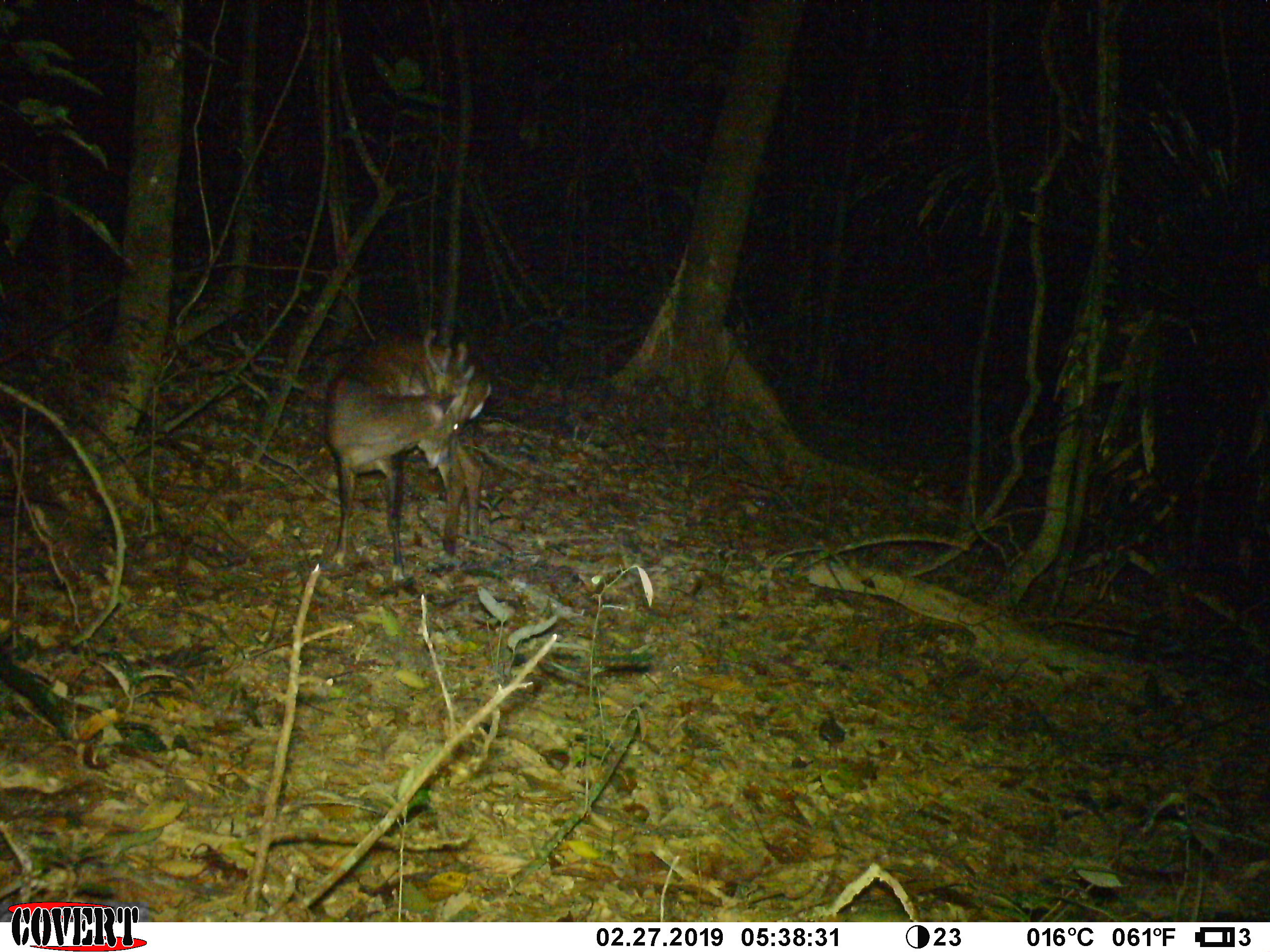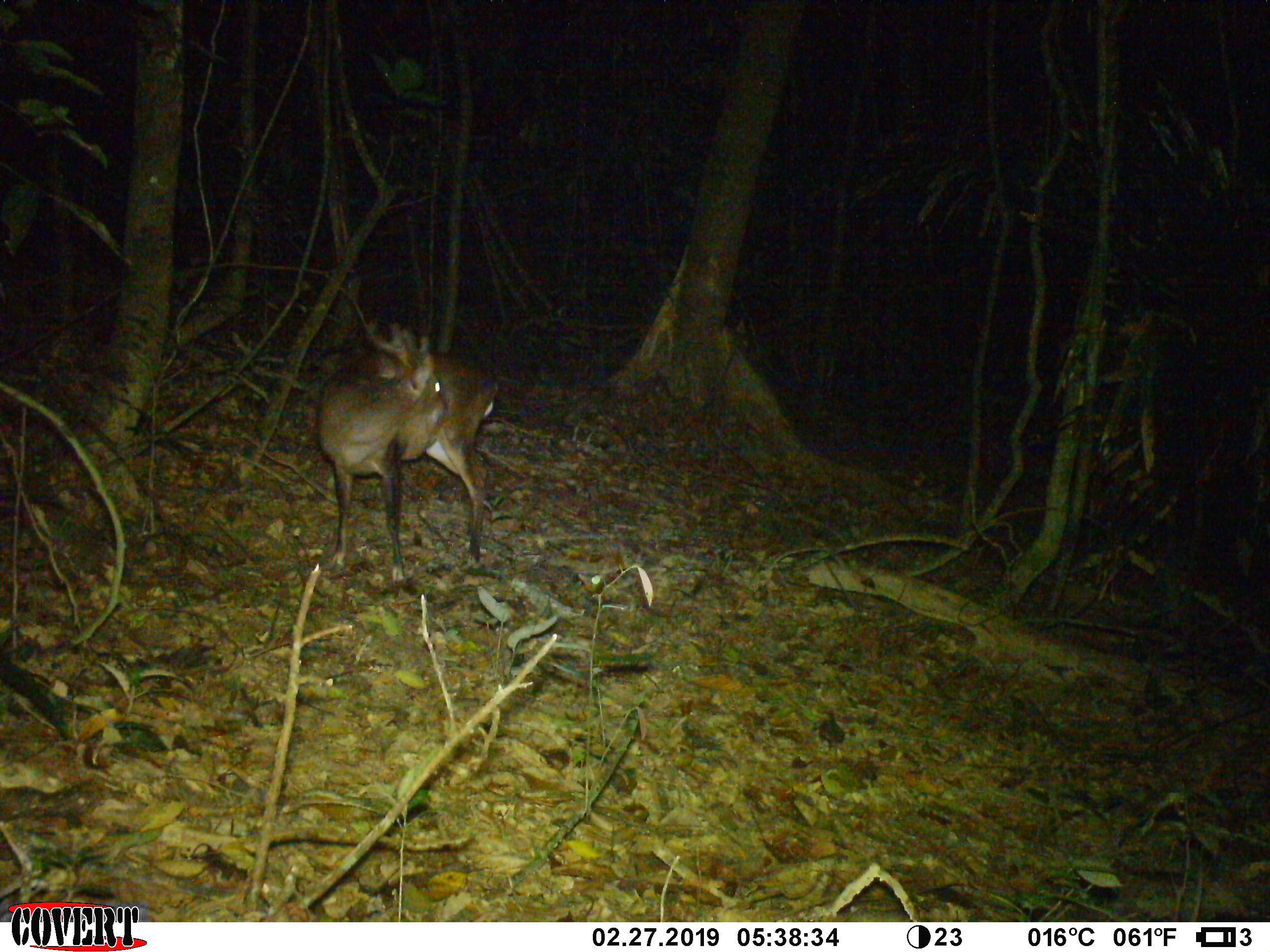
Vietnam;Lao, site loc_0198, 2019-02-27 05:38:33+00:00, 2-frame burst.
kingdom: Animalia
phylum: Chordata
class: Mammalia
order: Artiodactyla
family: Cervidae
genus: Muntiacus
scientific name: Muntiacus vuquangensis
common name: large-antlered muntjac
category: large antlered muntjac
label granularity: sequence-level